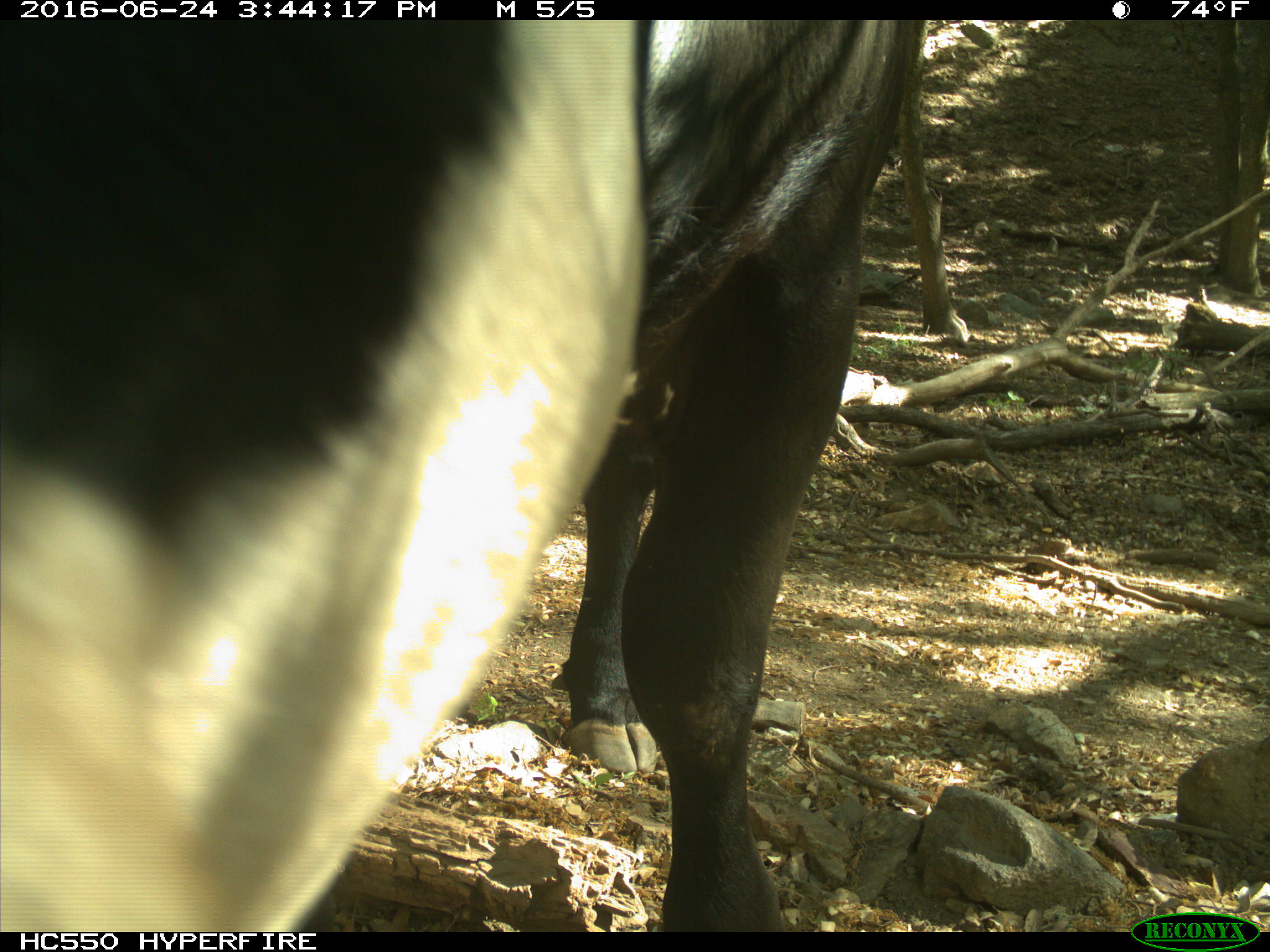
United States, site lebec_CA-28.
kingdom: Animalia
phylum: Chordata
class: Mammalia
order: Artiodactyla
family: Bovidae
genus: Bos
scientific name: Bos taurus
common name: domestic cow